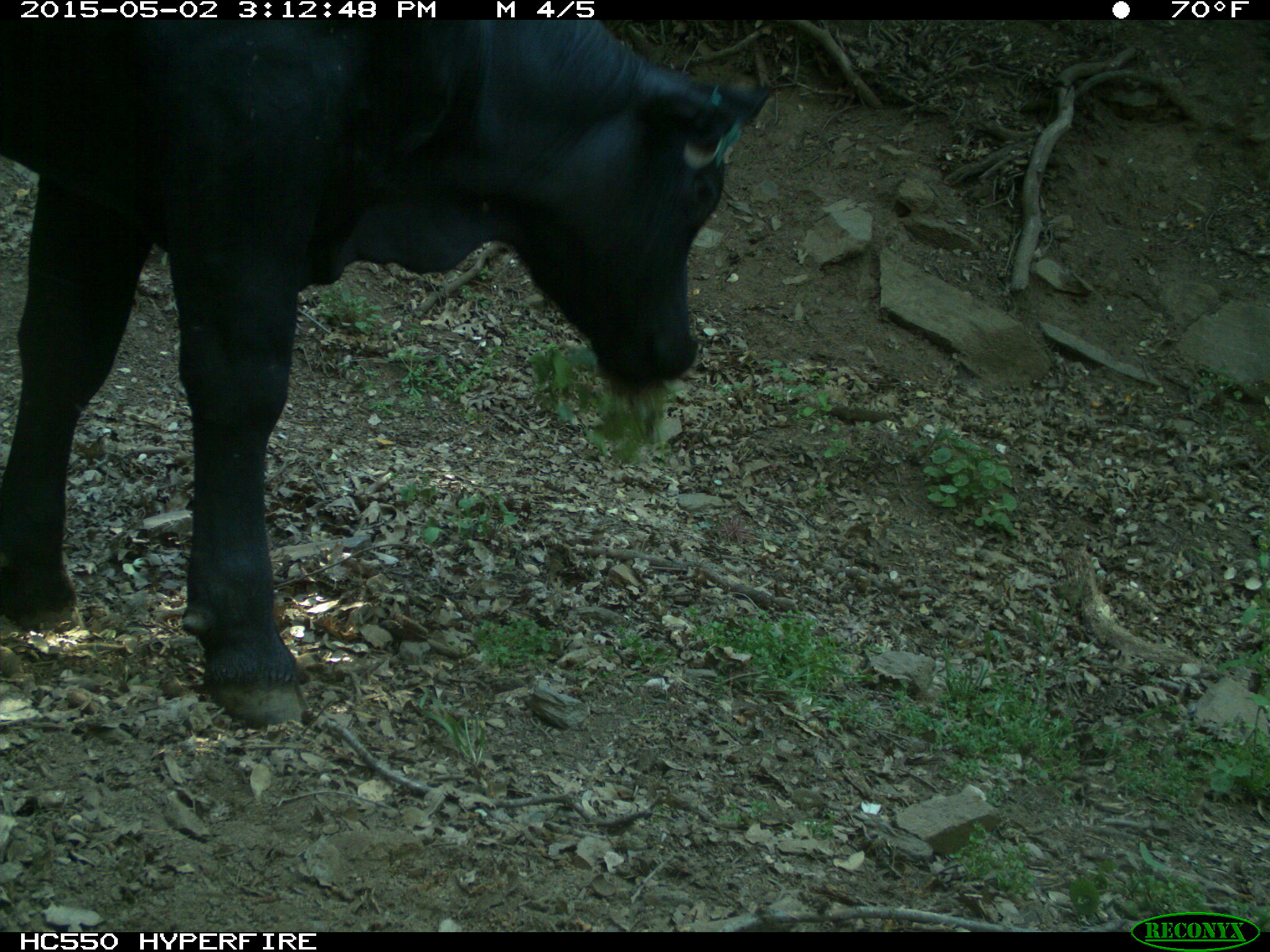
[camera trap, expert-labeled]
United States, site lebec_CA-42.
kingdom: Animalia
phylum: Chordata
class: Mammalia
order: Artiodactyla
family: Bovidae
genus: Bos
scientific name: Bos taurus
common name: domestic cow